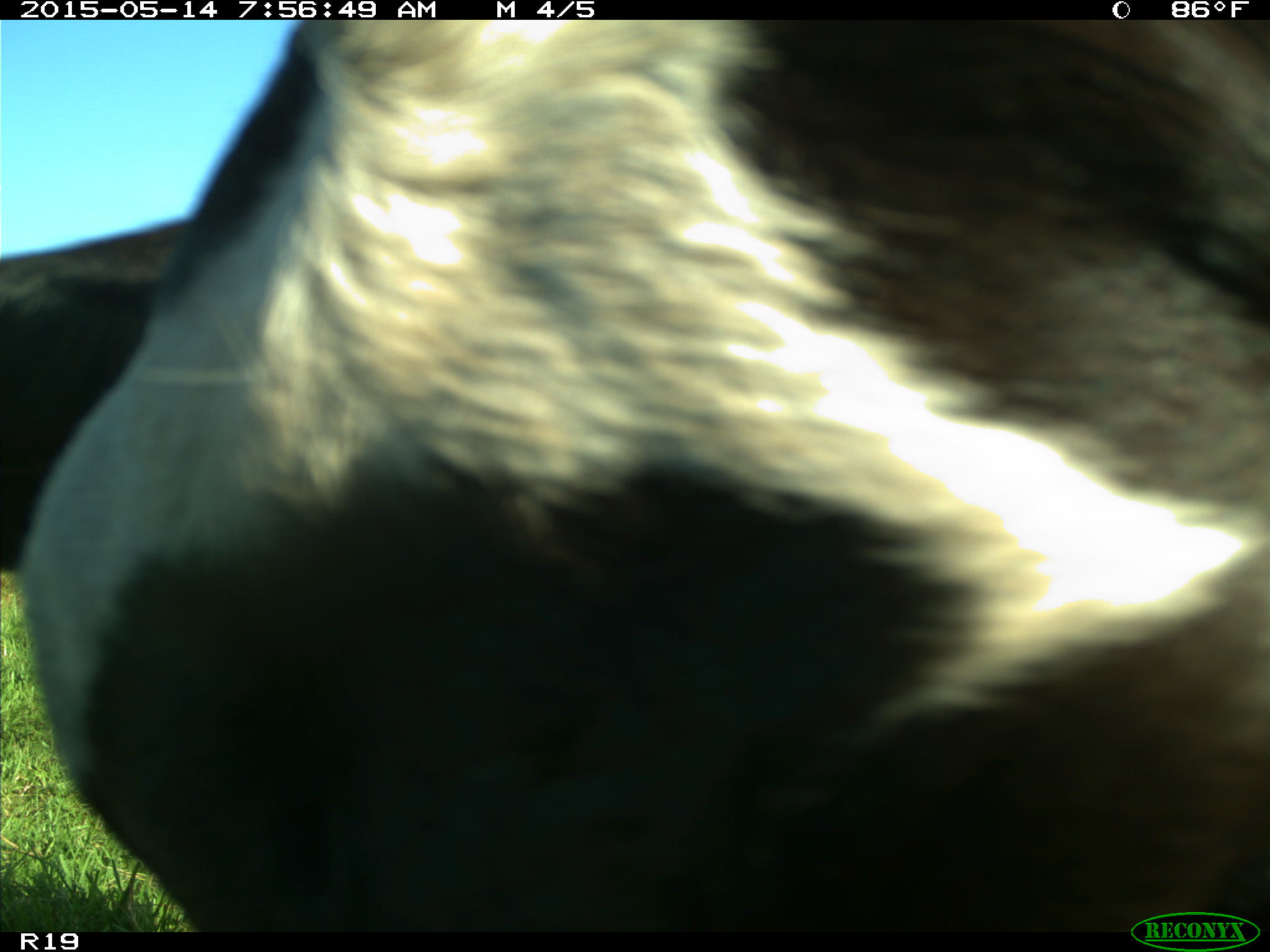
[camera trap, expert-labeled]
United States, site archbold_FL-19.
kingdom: Animalia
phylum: Chordata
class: Mammalia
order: Artiodactyla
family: Bovidae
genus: Bos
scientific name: Bos taurus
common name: domestic cow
Bos taurus (domestic cow).